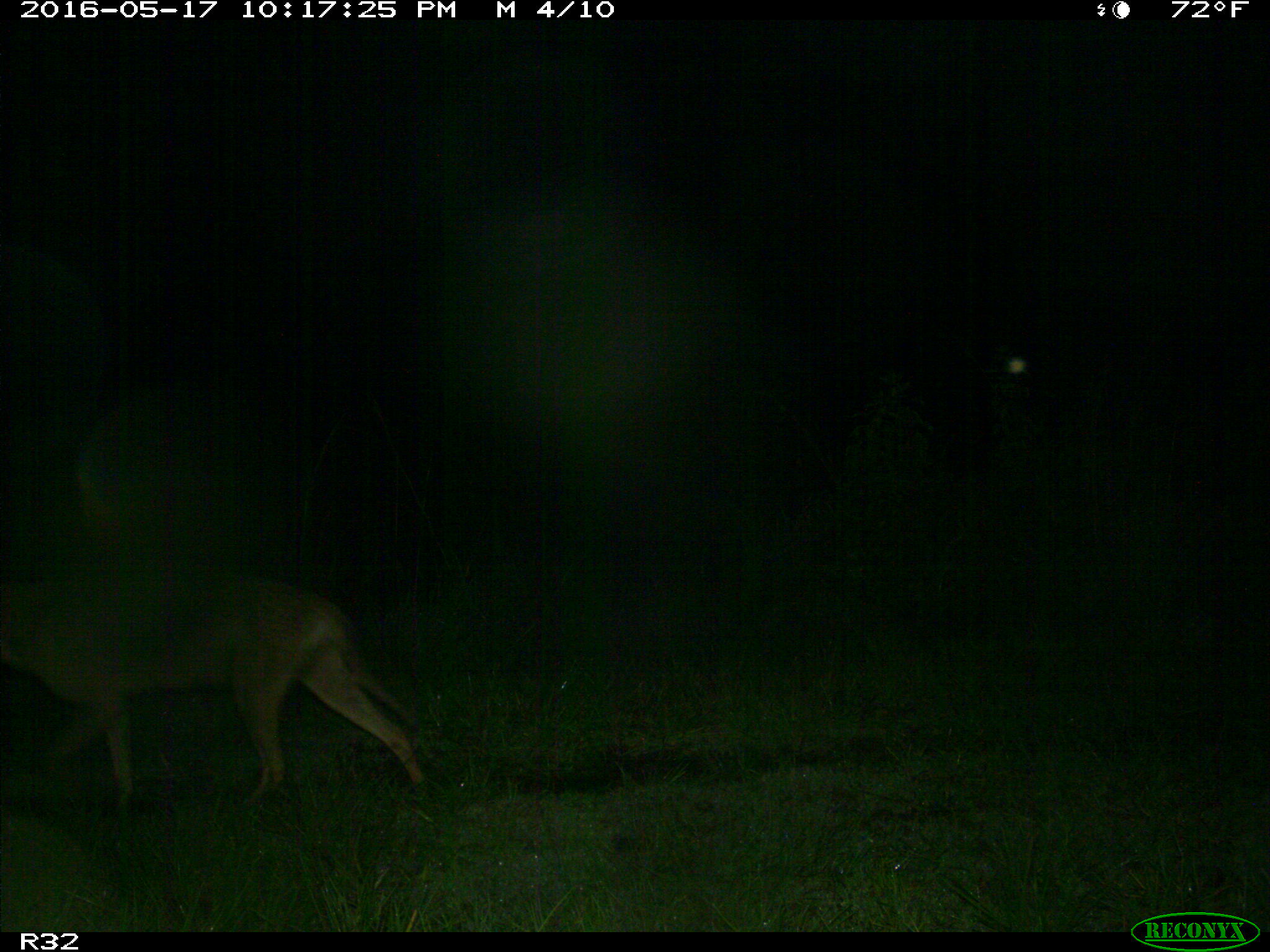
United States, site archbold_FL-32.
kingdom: Animalia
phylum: Chordata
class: Mammalia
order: Carnivora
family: Canidae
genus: Canis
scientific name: Canis latrans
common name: coyote